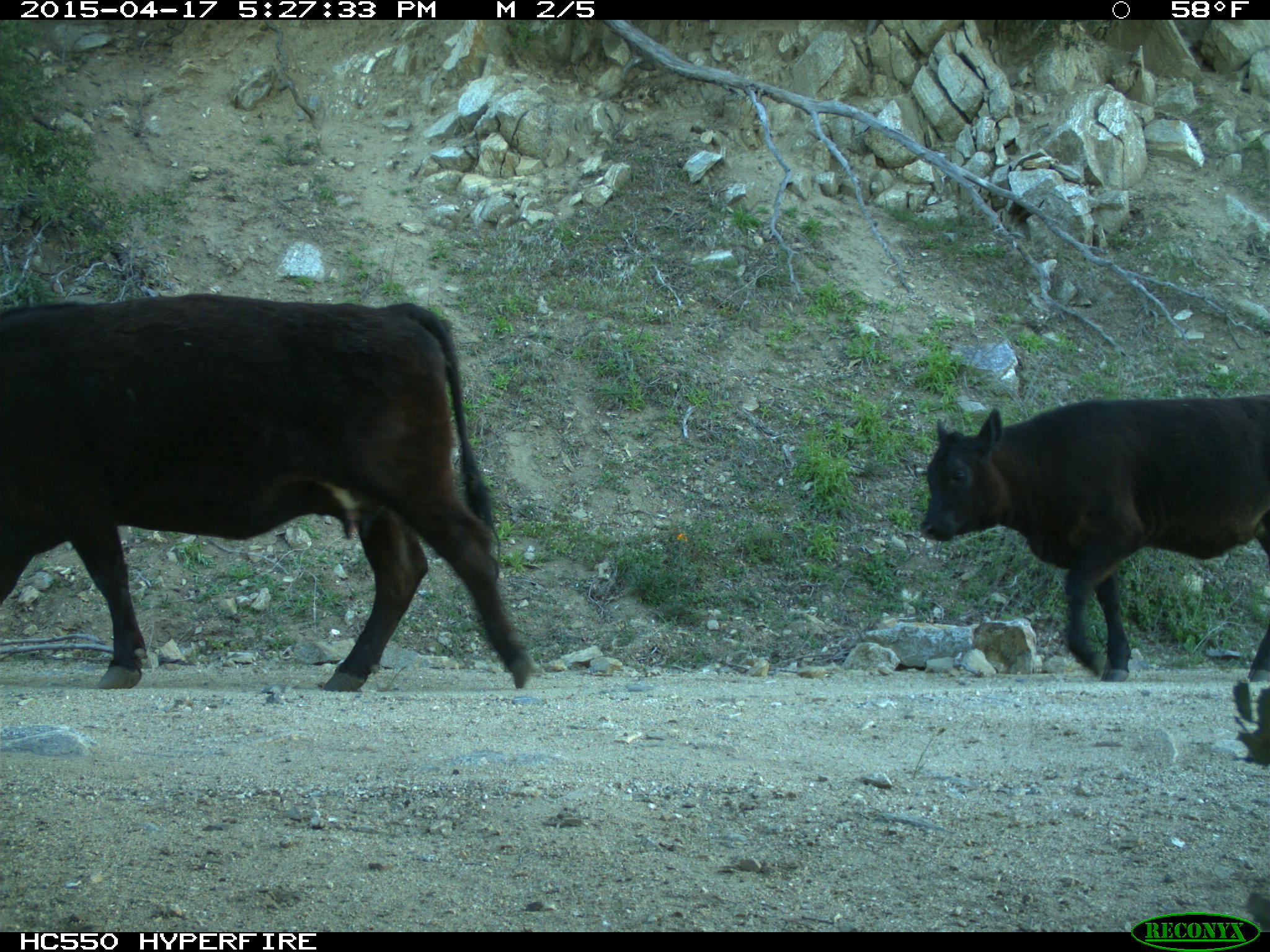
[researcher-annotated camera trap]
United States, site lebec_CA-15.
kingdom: Animalia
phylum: Chordata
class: Mammalia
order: Artiodactyla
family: Bovidae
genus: Bos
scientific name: Bos taurus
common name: domestic cow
Bos taurus (domestic cow).